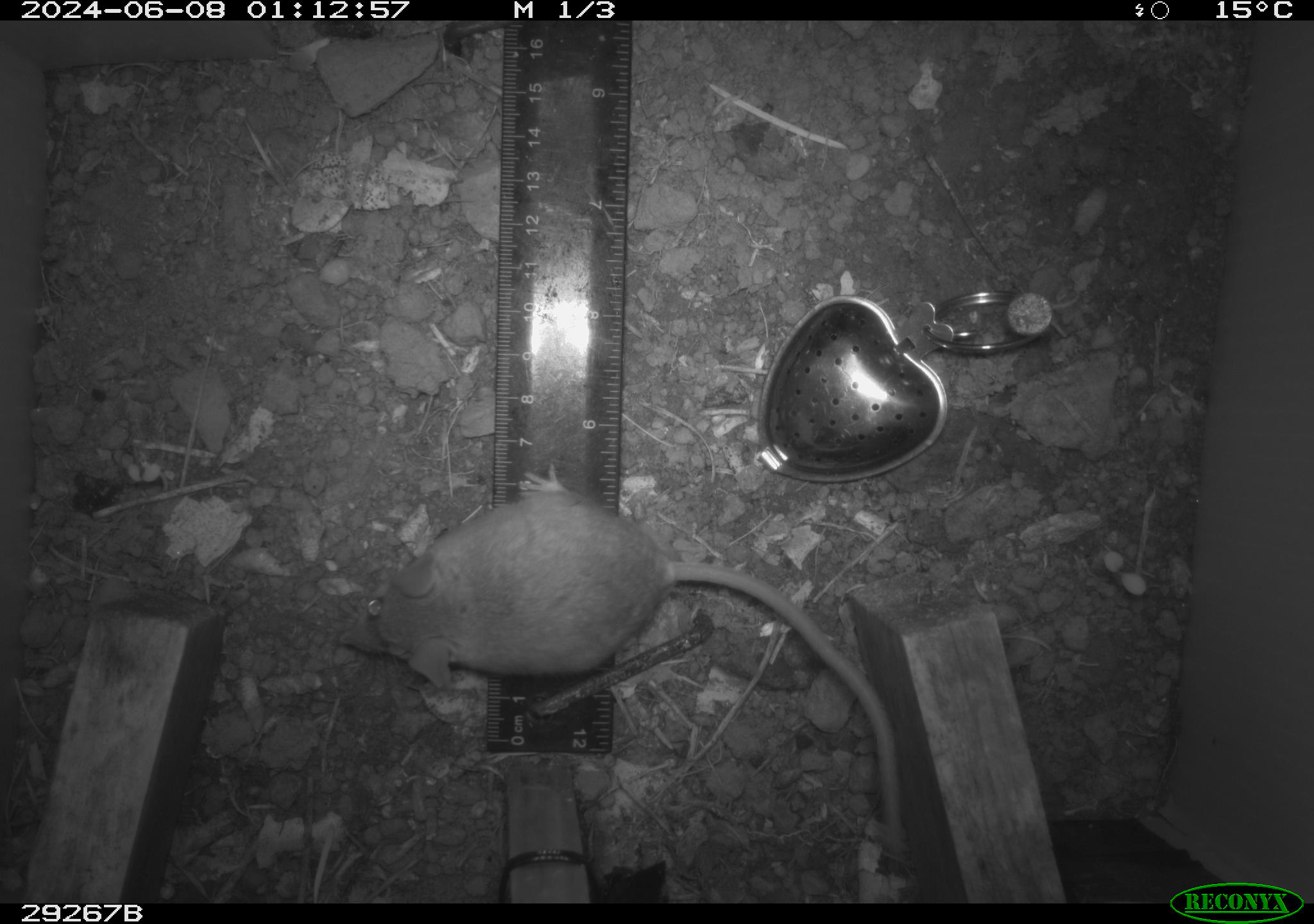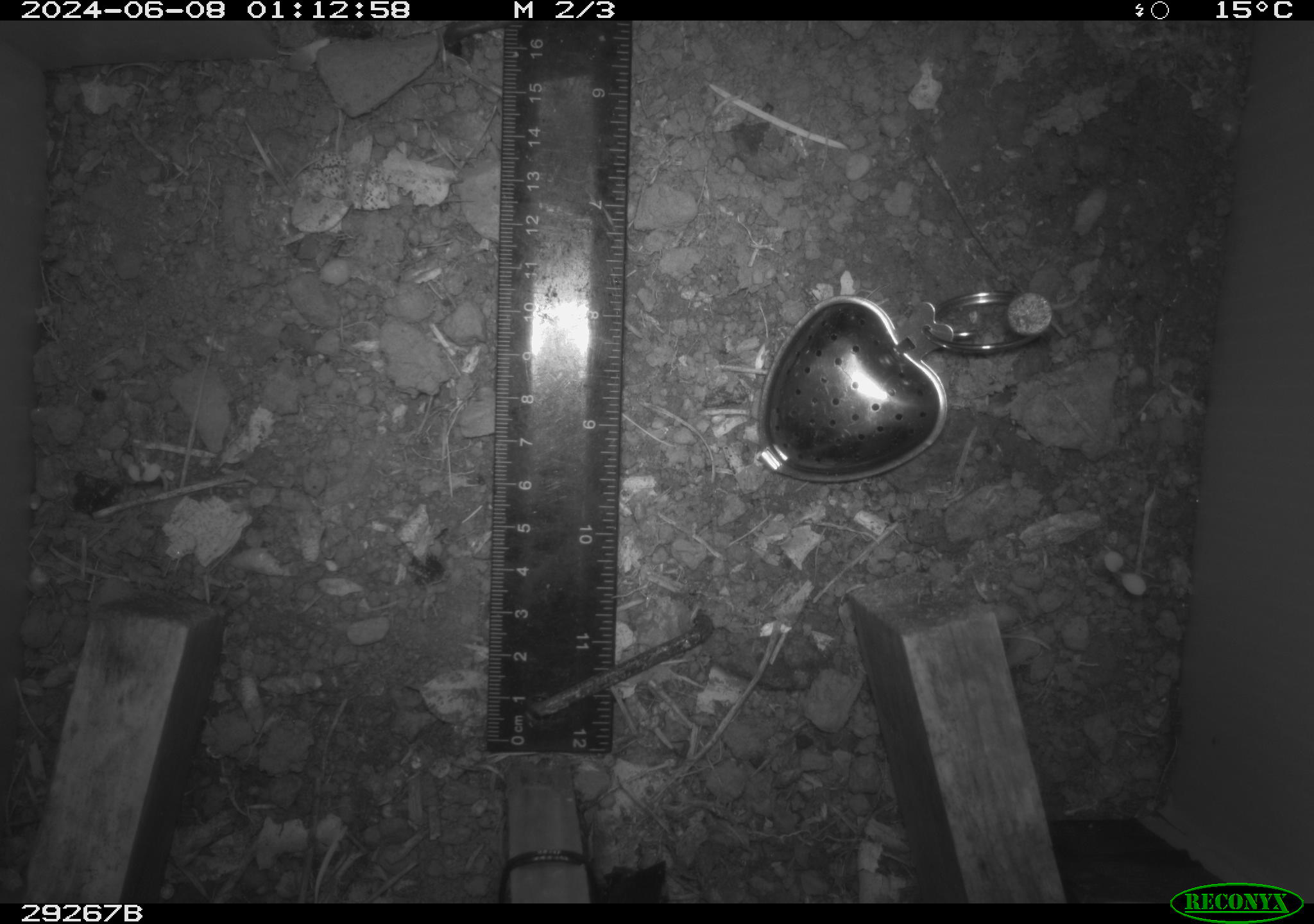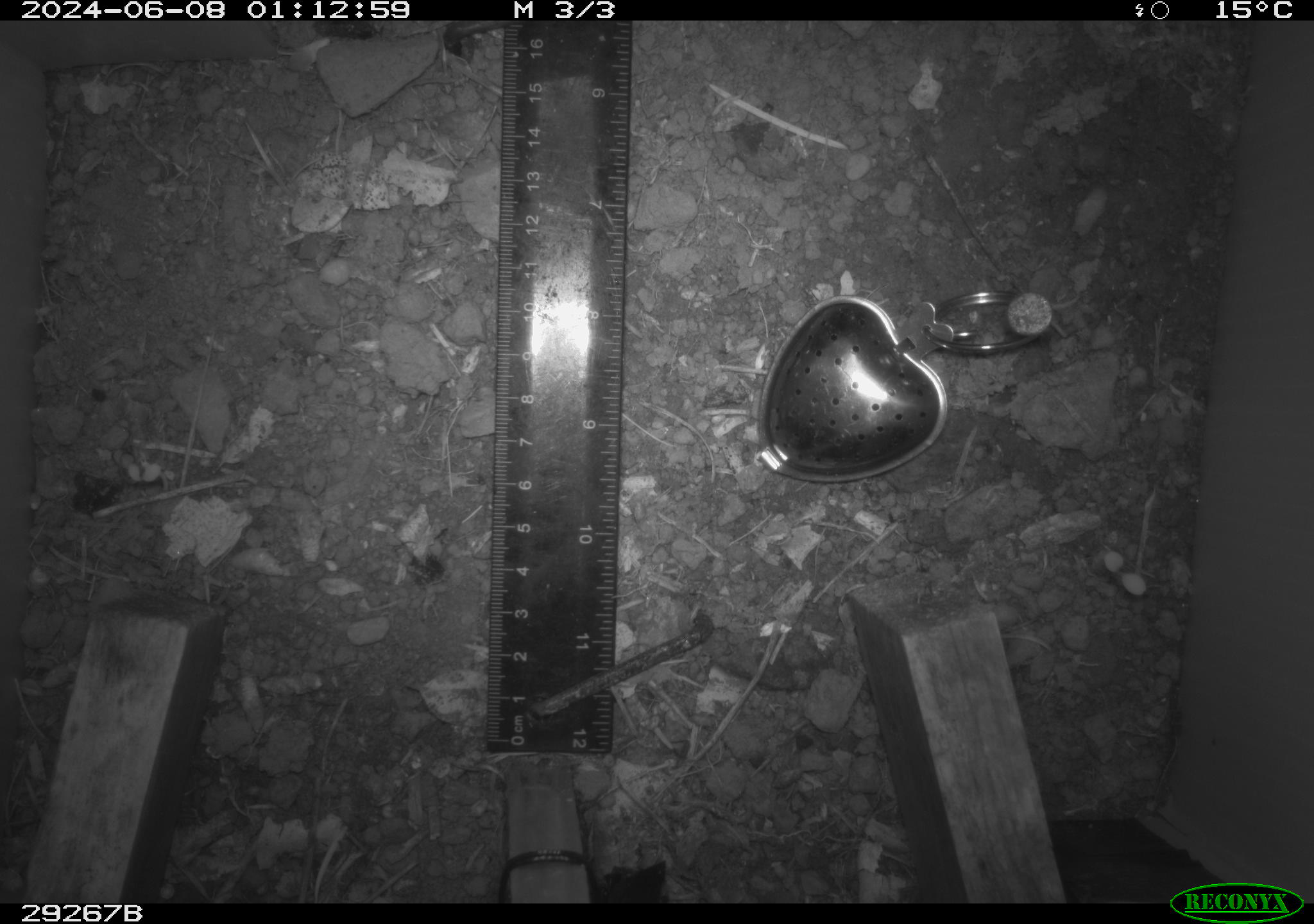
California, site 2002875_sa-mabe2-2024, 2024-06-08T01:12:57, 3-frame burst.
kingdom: Animalia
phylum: Chordata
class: Mammalia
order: Rodentia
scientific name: Rodentia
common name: mouse species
Mouse species (Rodentia).